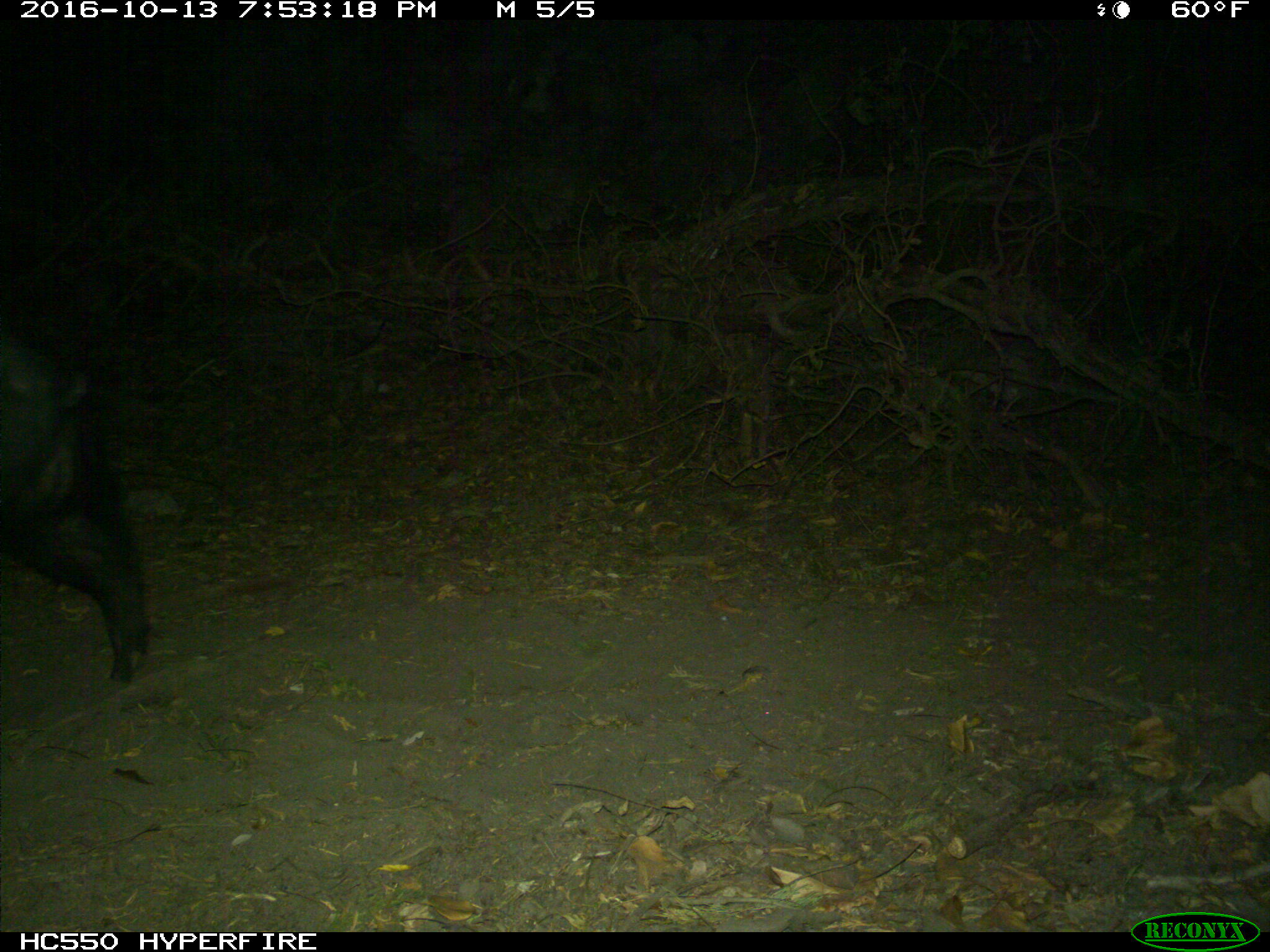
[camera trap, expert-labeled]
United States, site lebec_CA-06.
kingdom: Animalia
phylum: Chordata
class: Mammalia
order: Artiodactyla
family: Suidae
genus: Sus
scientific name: Sus scrofa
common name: wild boar